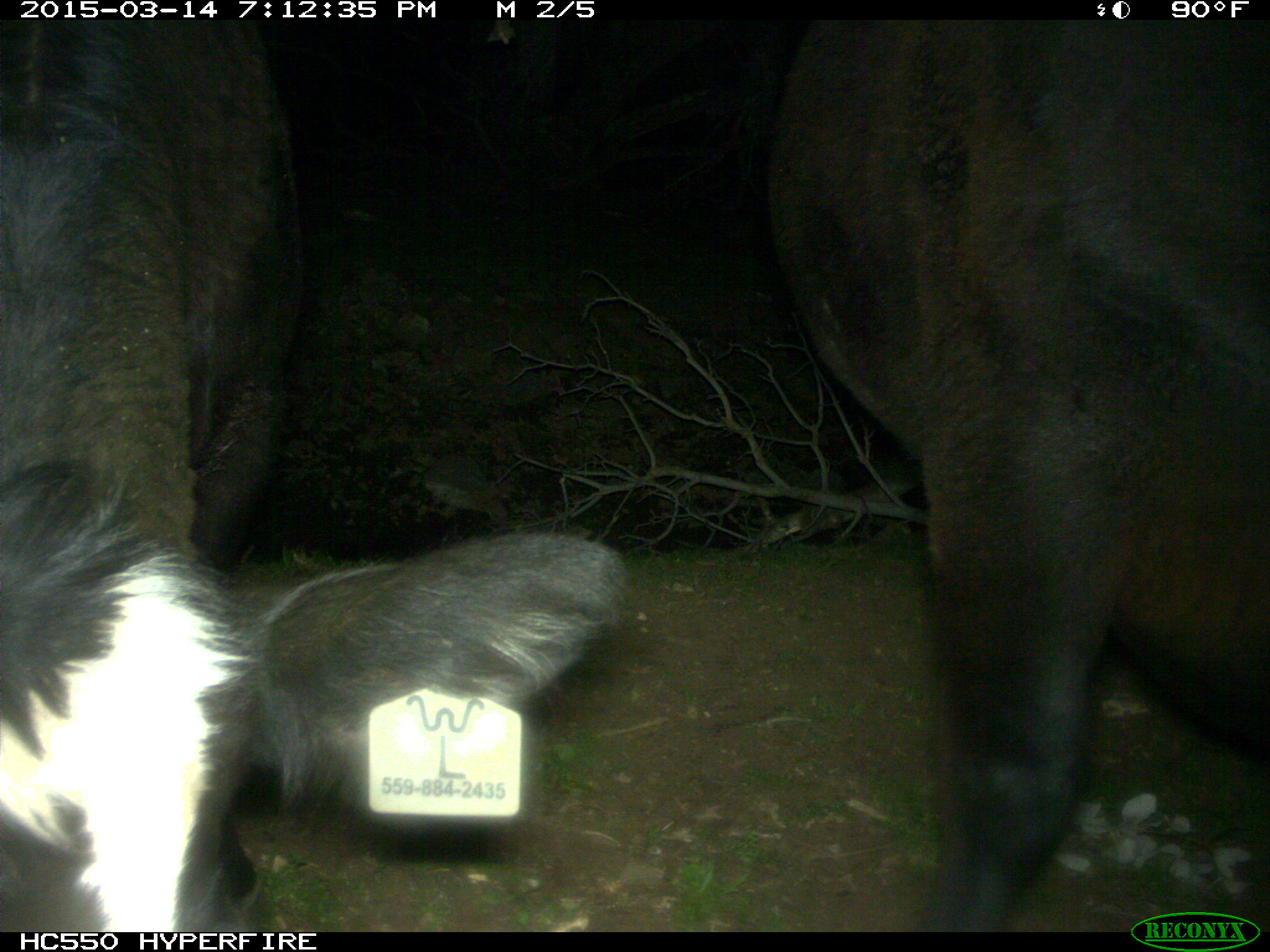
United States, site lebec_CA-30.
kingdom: Animalia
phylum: Chordata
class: Mammalia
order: Artiodactyla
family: Bovidae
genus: Bos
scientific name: Bos taurus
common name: domestic cow